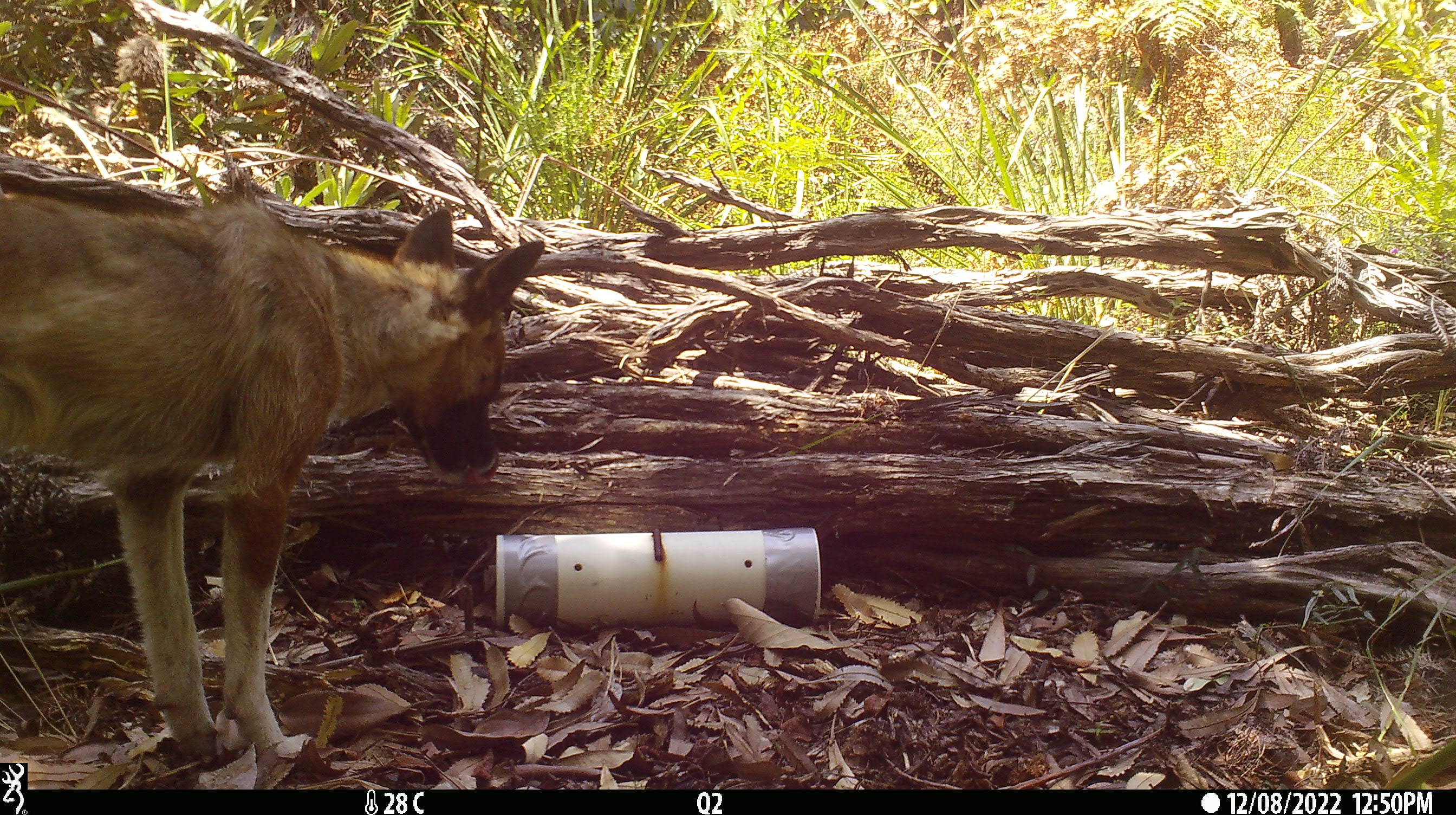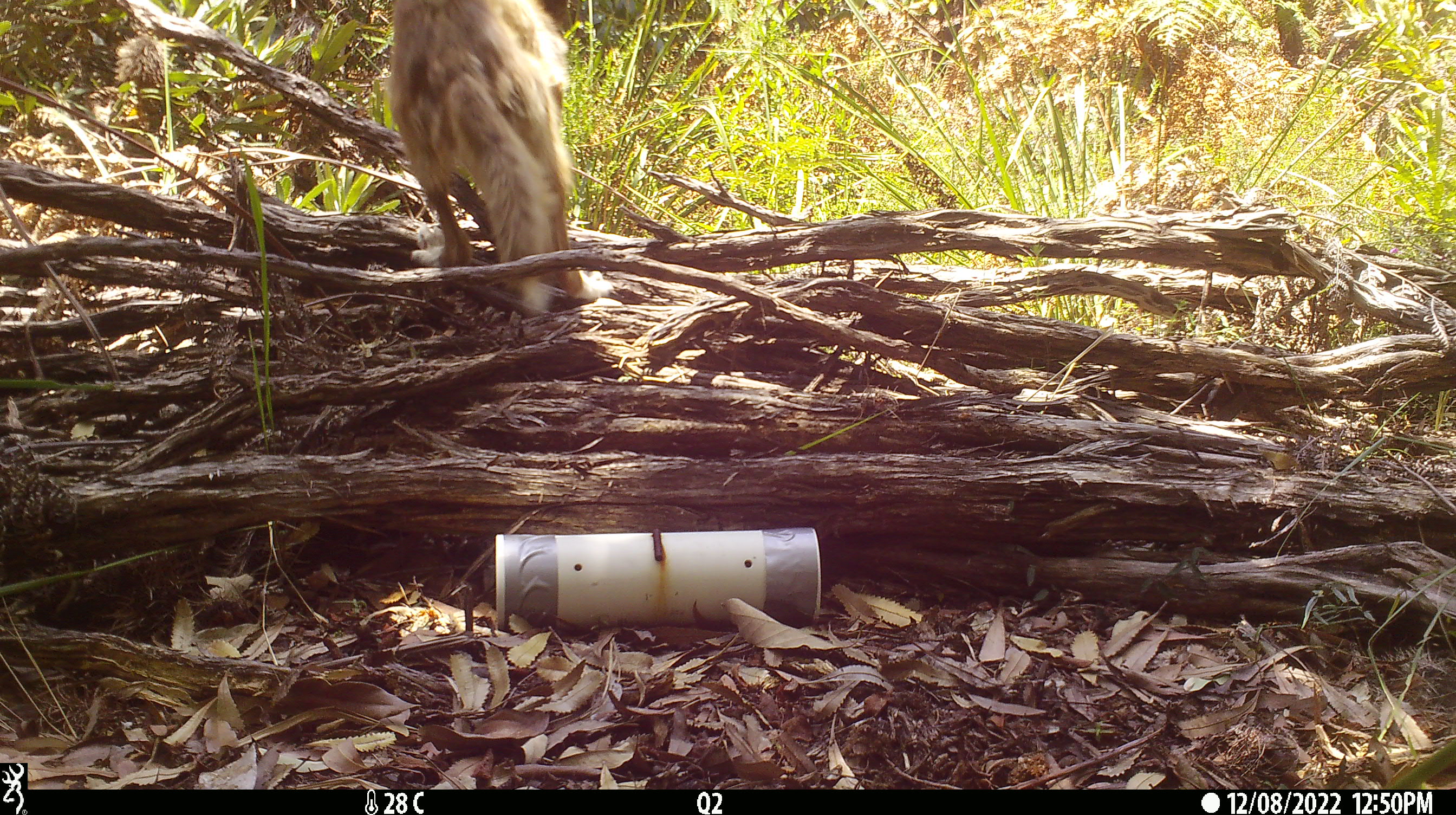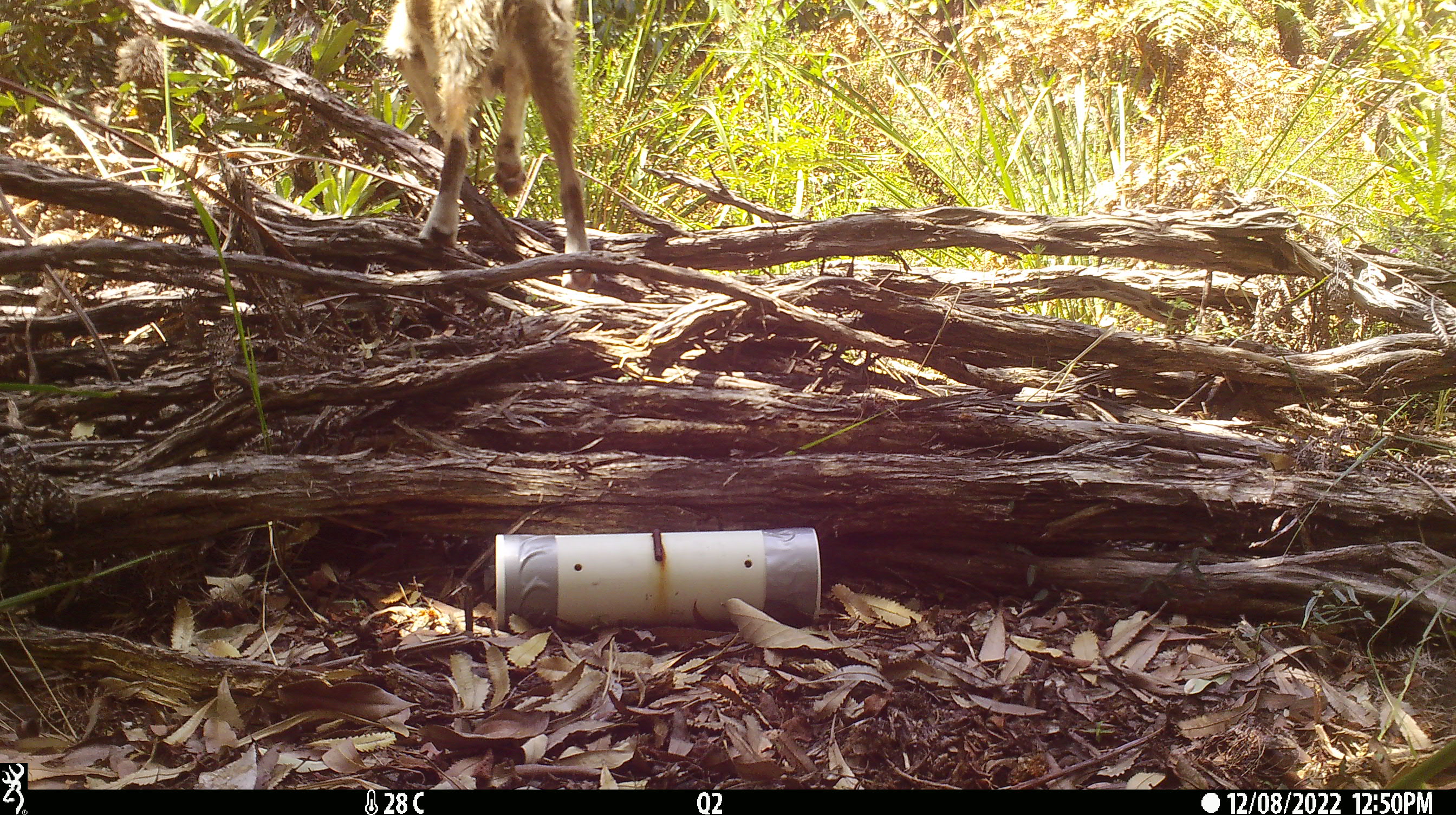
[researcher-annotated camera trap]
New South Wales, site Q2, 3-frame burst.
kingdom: Animalia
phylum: Chordata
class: Mammalia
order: Carnivora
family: Canidae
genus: Canis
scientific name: Canis familiaris dingo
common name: dingo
Dingo (Canis familiaris dingo).